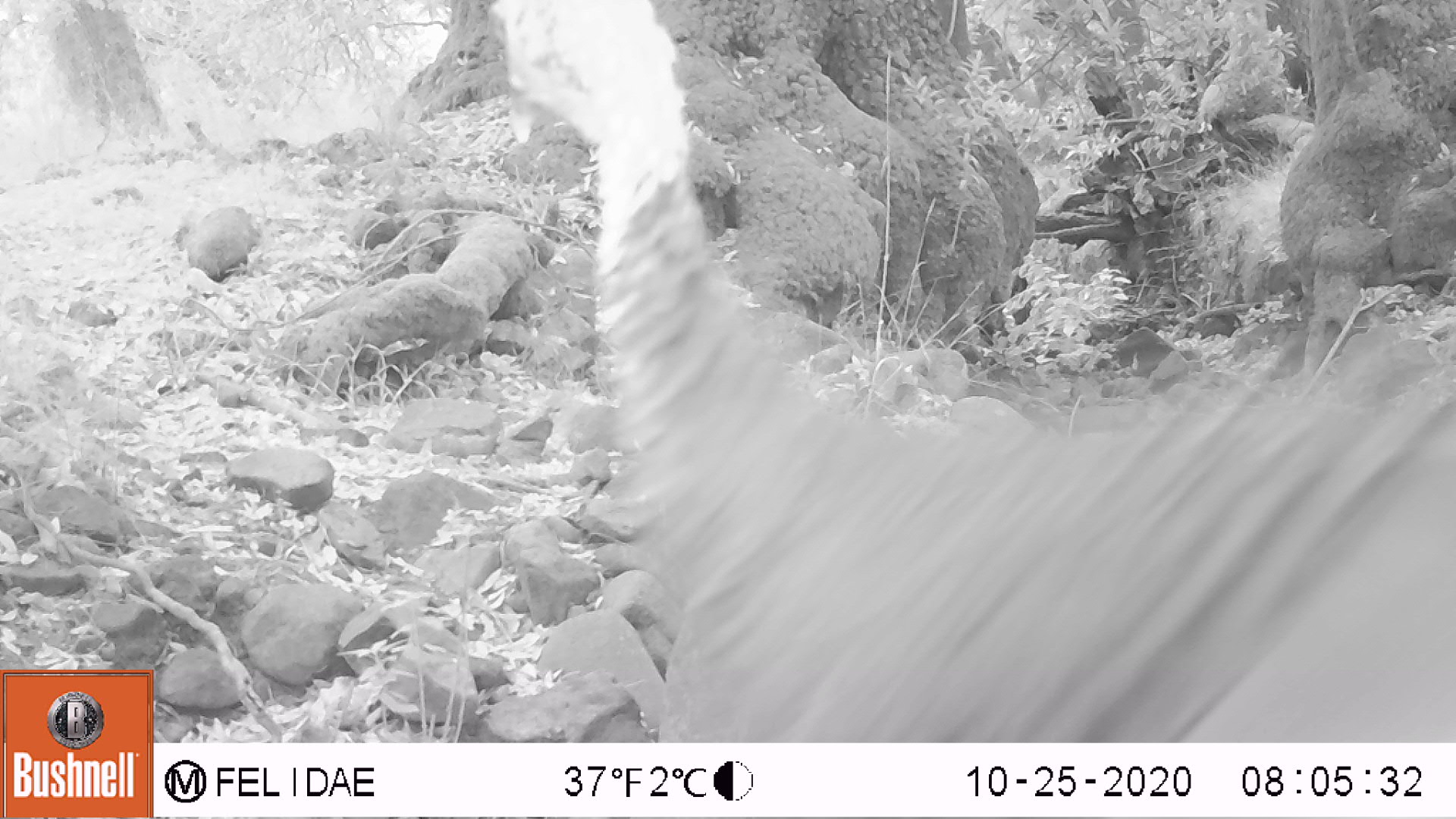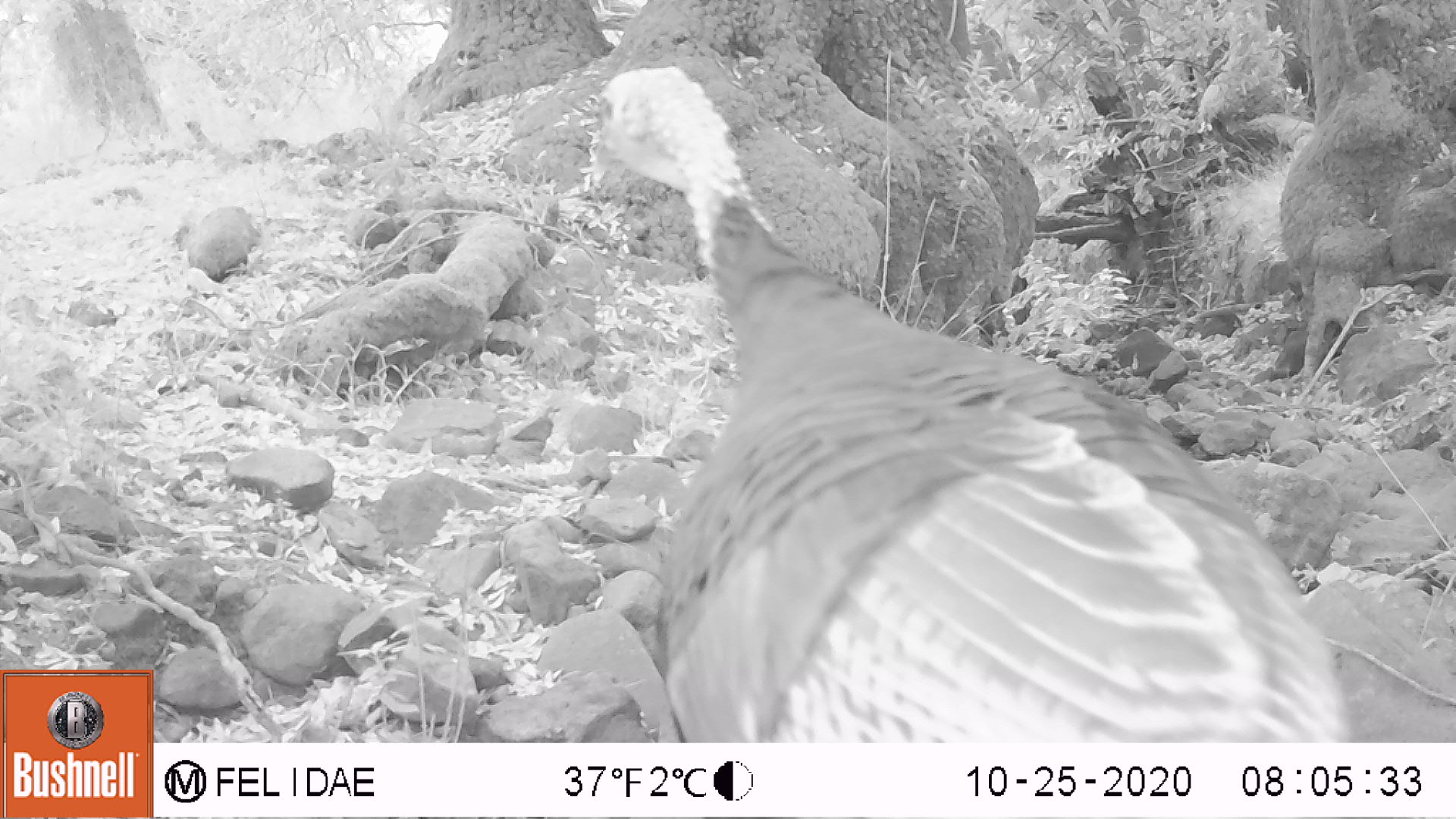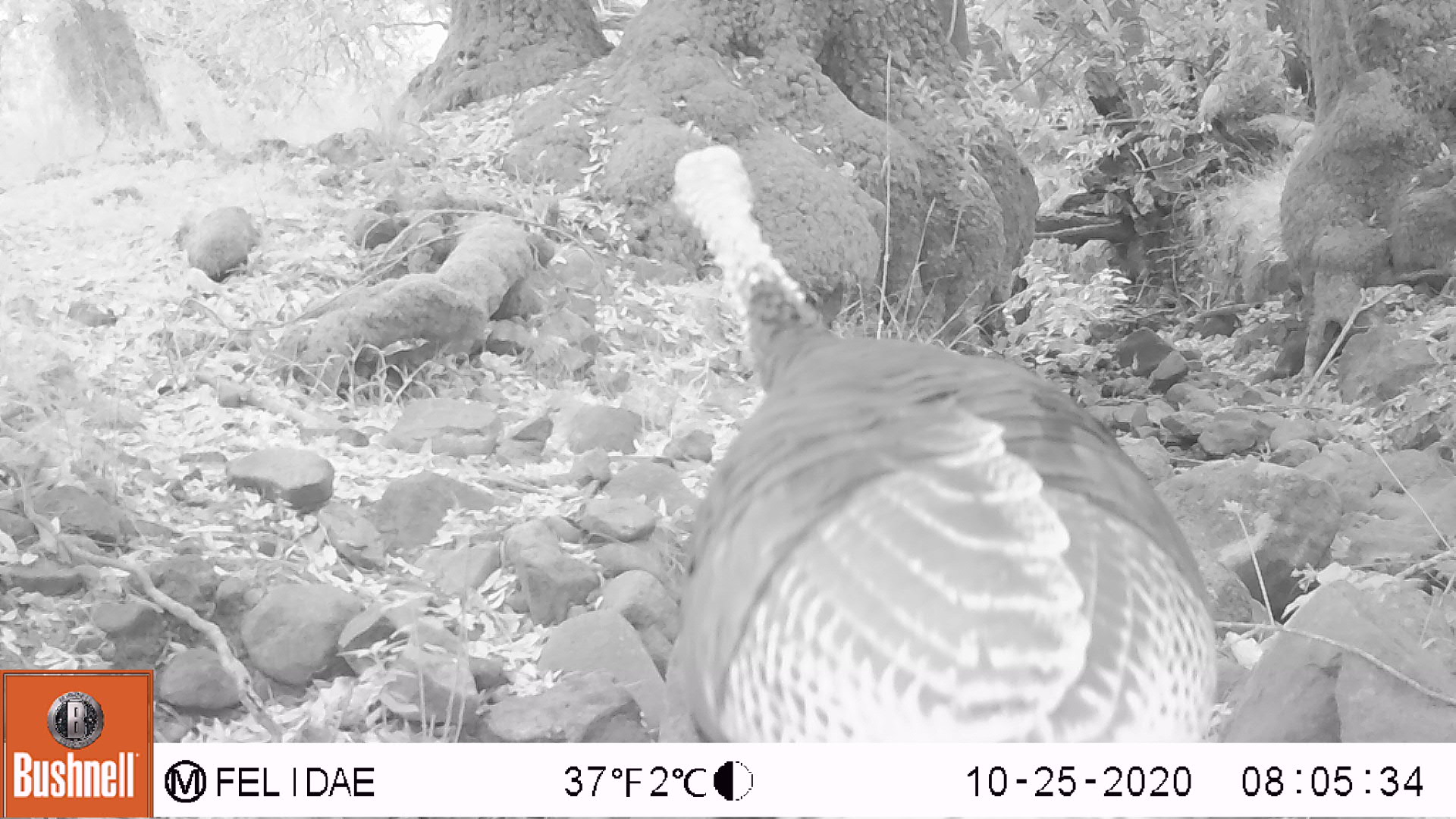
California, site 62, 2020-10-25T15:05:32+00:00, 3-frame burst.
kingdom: Animalia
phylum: Chordata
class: Aves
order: Galliformes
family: Phasianidae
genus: Meleagris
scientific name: Meleagris gallopavo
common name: turkey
Turkey (Meleagris gallopavo).